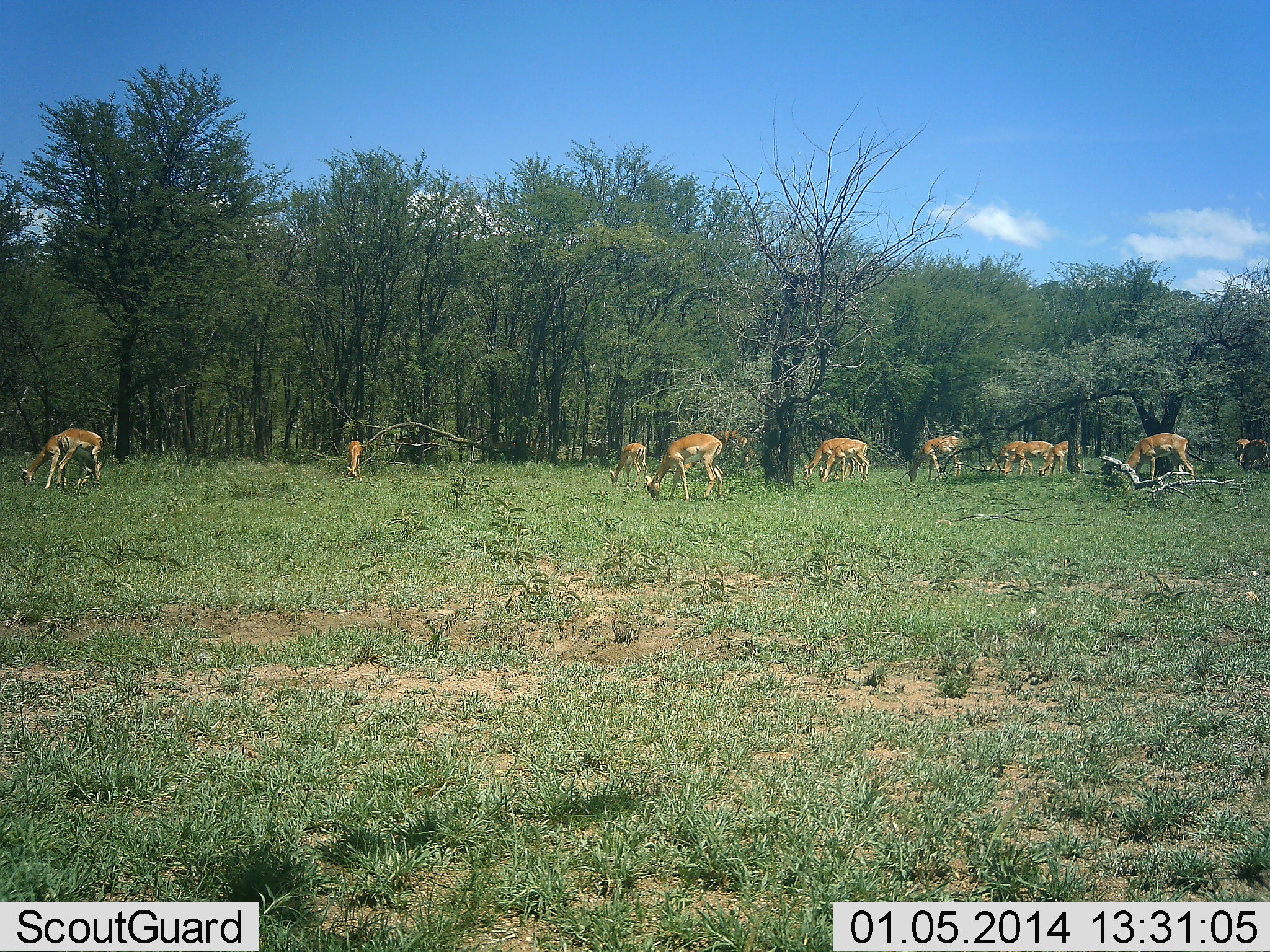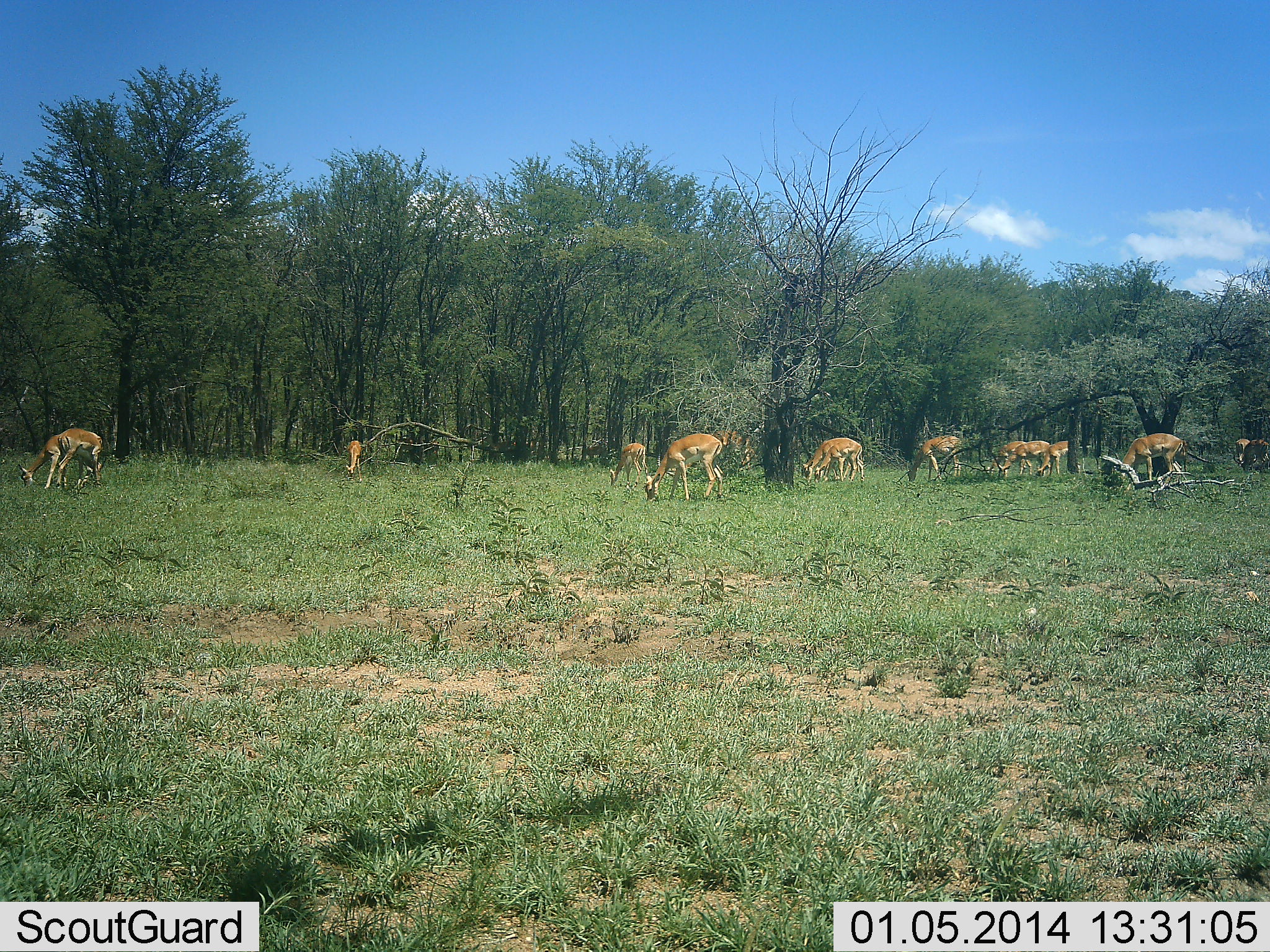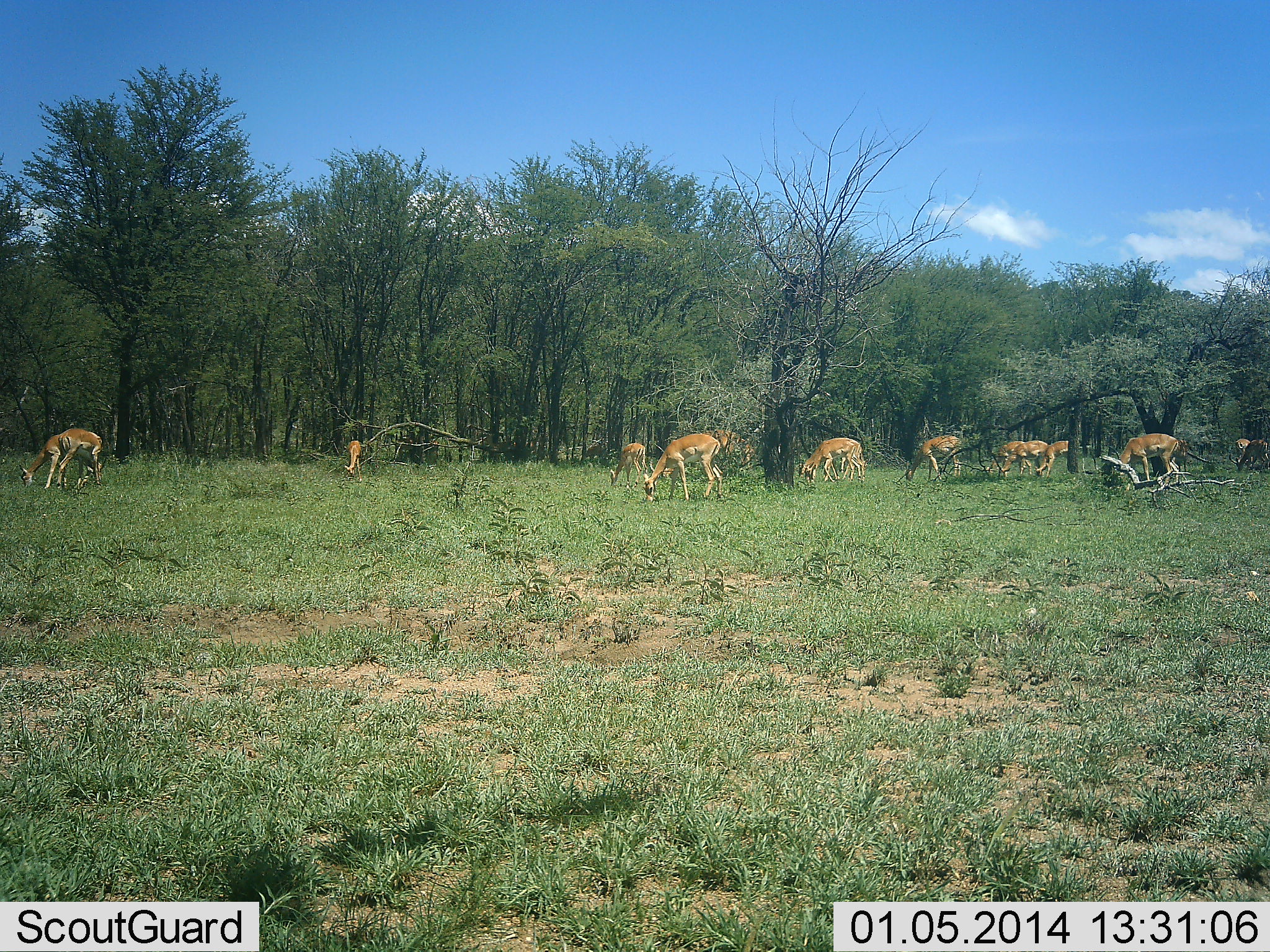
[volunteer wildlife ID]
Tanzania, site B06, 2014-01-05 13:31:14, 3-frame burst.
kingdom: Animalia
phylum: Chordata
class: Mammalia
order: Artiodactyla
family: Bovidae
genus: Aepyceros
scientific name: Aepyceros melampus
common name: impala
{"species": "impala (Aepyceros melampus)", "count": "11-50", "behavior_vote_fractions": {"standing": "10%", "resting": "0%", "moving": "10%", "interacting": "0%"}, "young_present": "0%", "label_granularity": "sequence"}